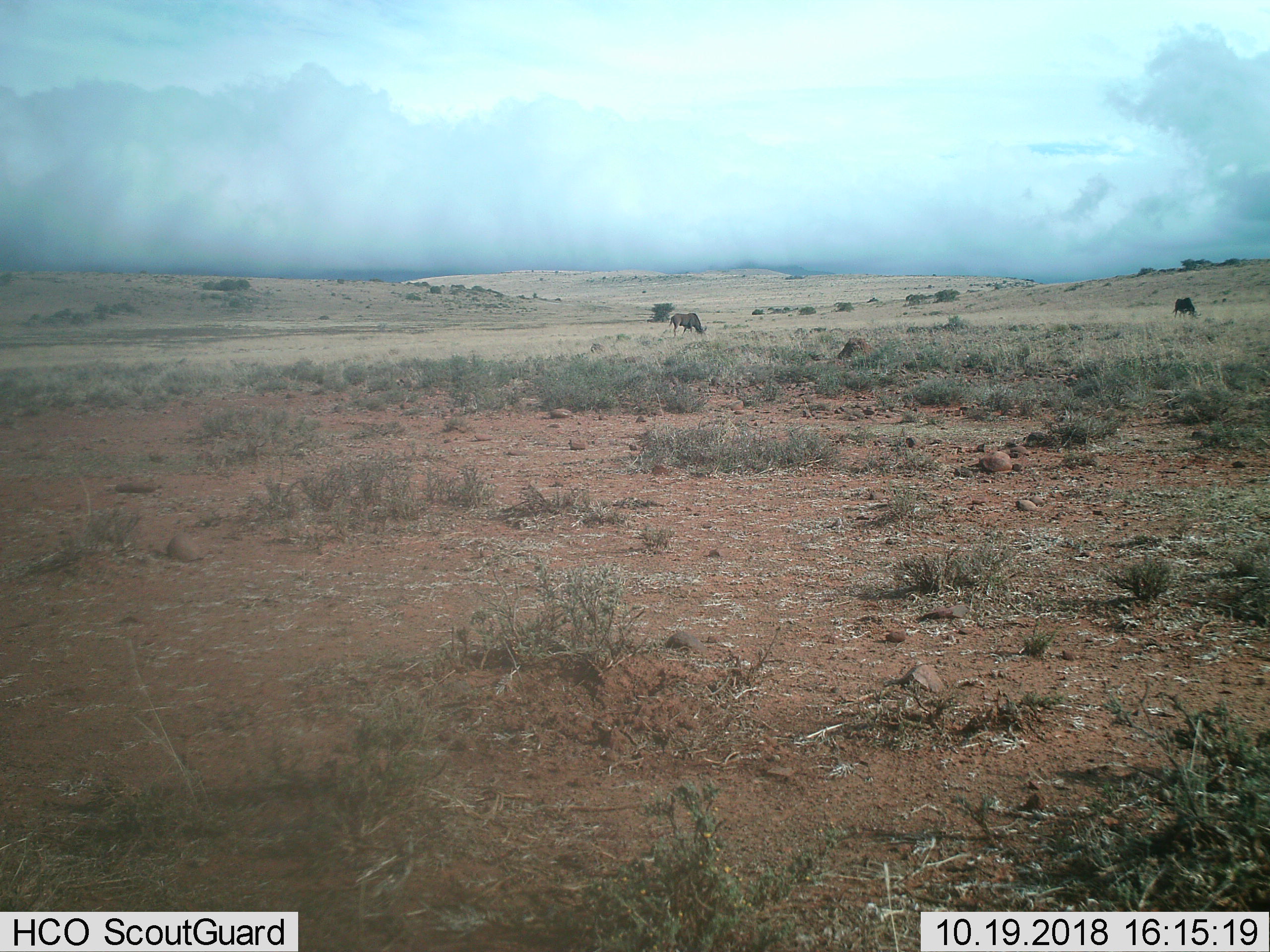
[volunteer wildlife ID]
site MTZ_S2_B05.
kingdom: Animalia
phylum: Chordata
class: Mammalia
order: Artiodactyla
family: Bovidae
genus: Connochaetes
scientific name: Connochaetes gnou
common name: black wildebeest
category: wildebeestblack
Wildebeestblack (black wildebeest) (Connochaetes gnou), count 2. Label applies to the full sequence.